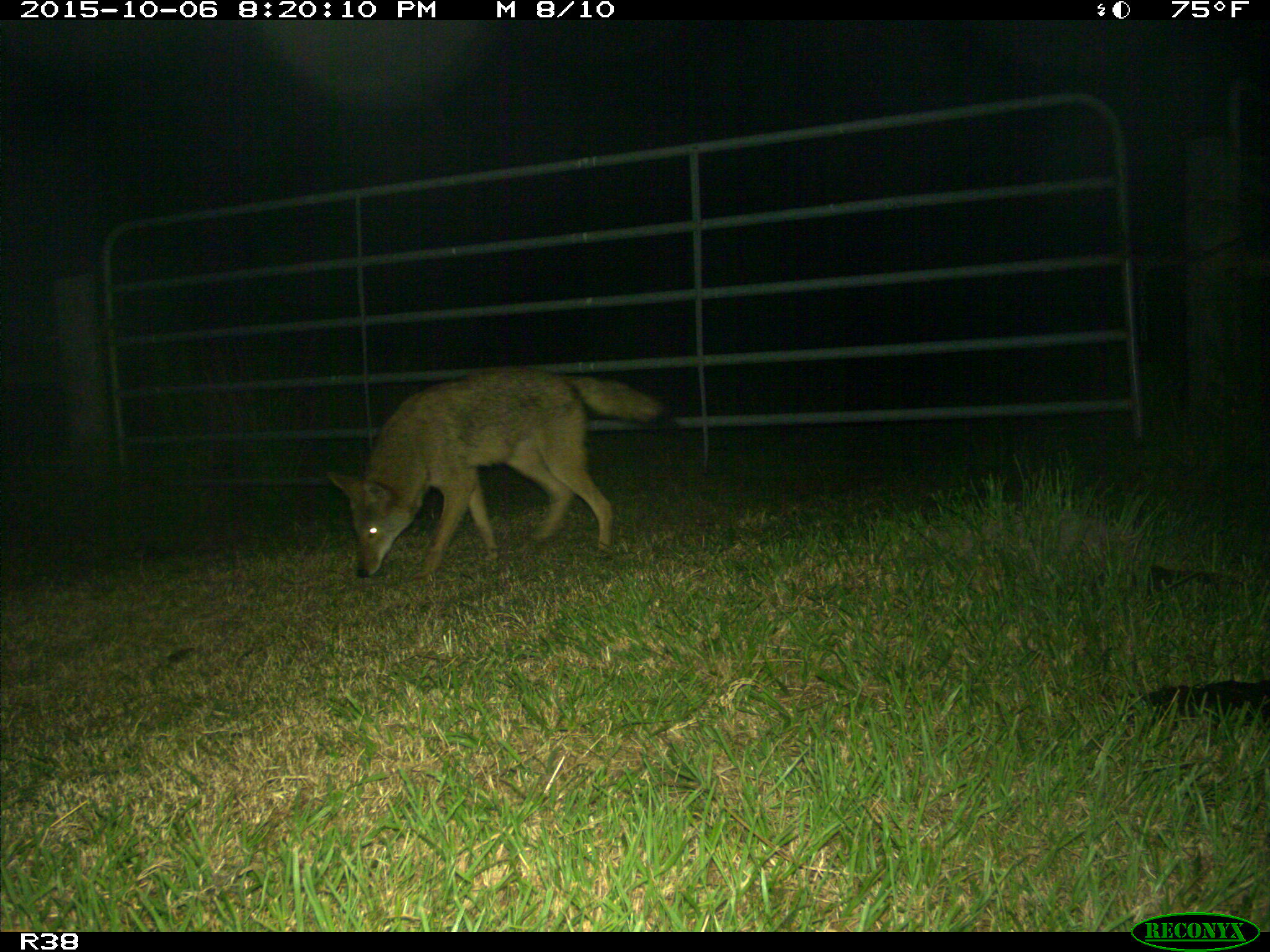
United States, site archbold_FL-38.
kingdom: Animalia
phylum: Chordata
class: Mammalia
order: Carnivora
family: Canidae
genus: Canis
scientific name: Canis latrans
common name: coyote